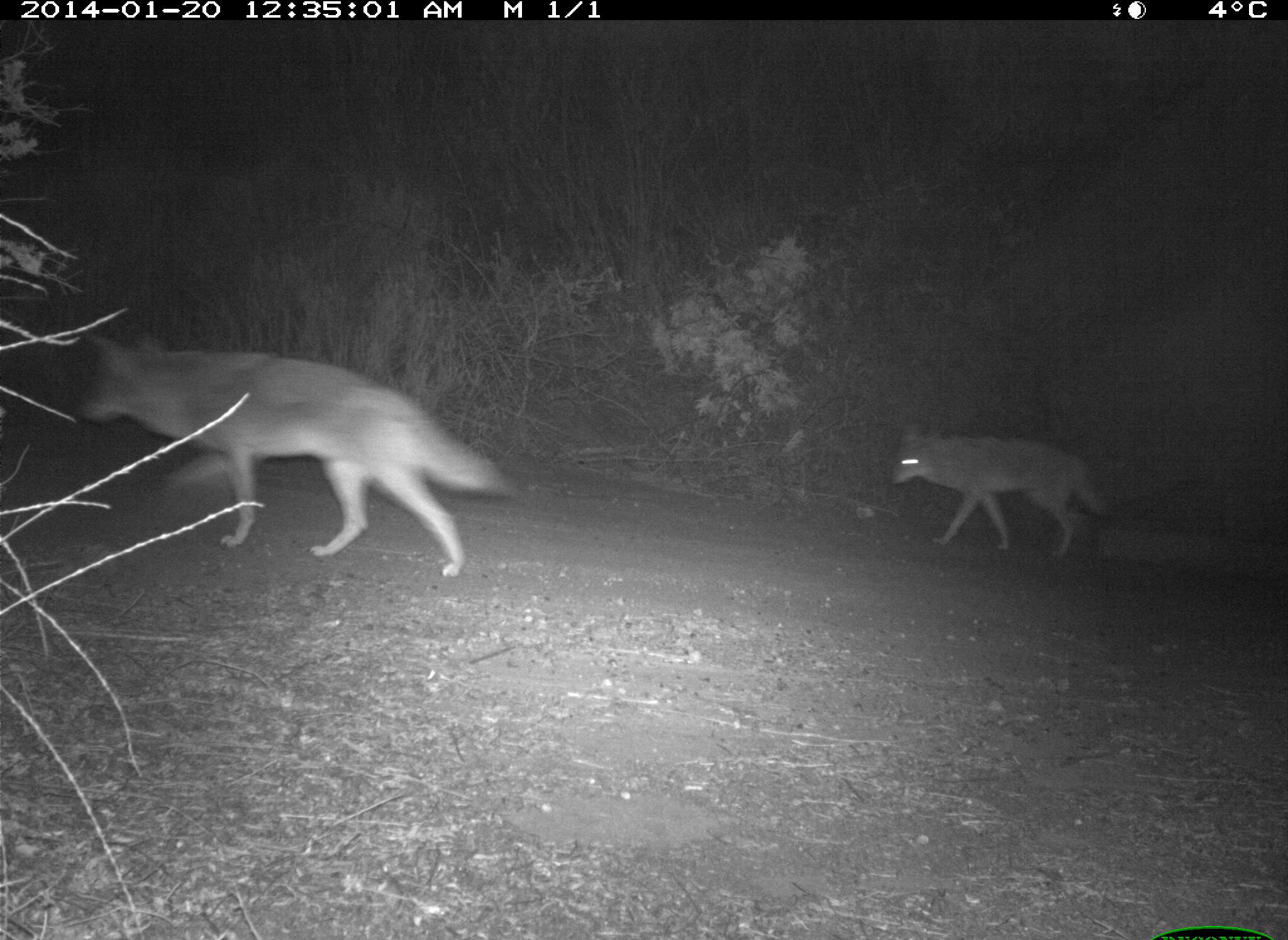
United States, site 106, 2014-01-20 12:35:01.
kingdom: Animalia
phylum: Chordata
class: Mammalia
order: Carnivora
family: Canidae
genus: Canis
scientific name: Canis latrans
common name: coyote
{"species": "coyote (Canis latrans)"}